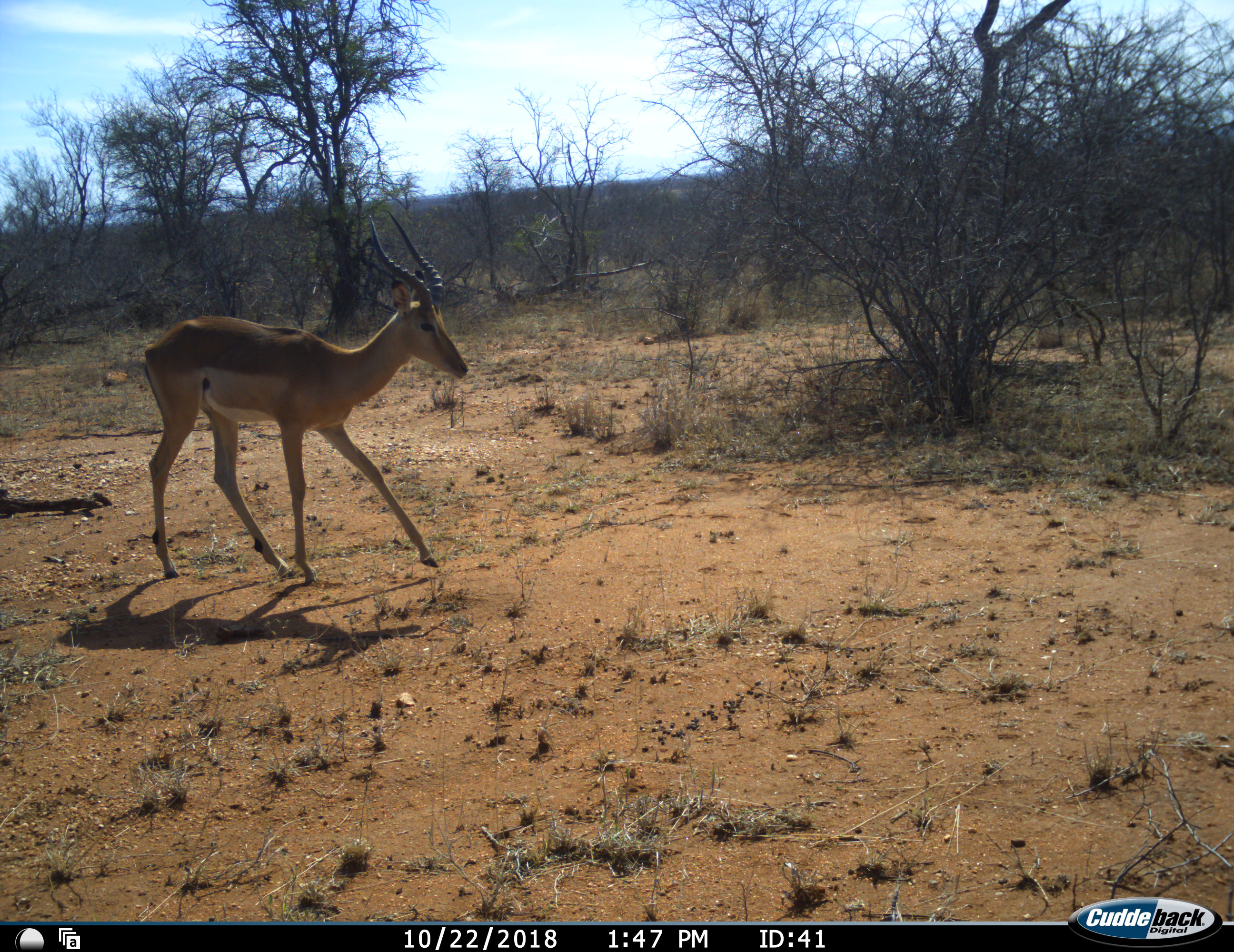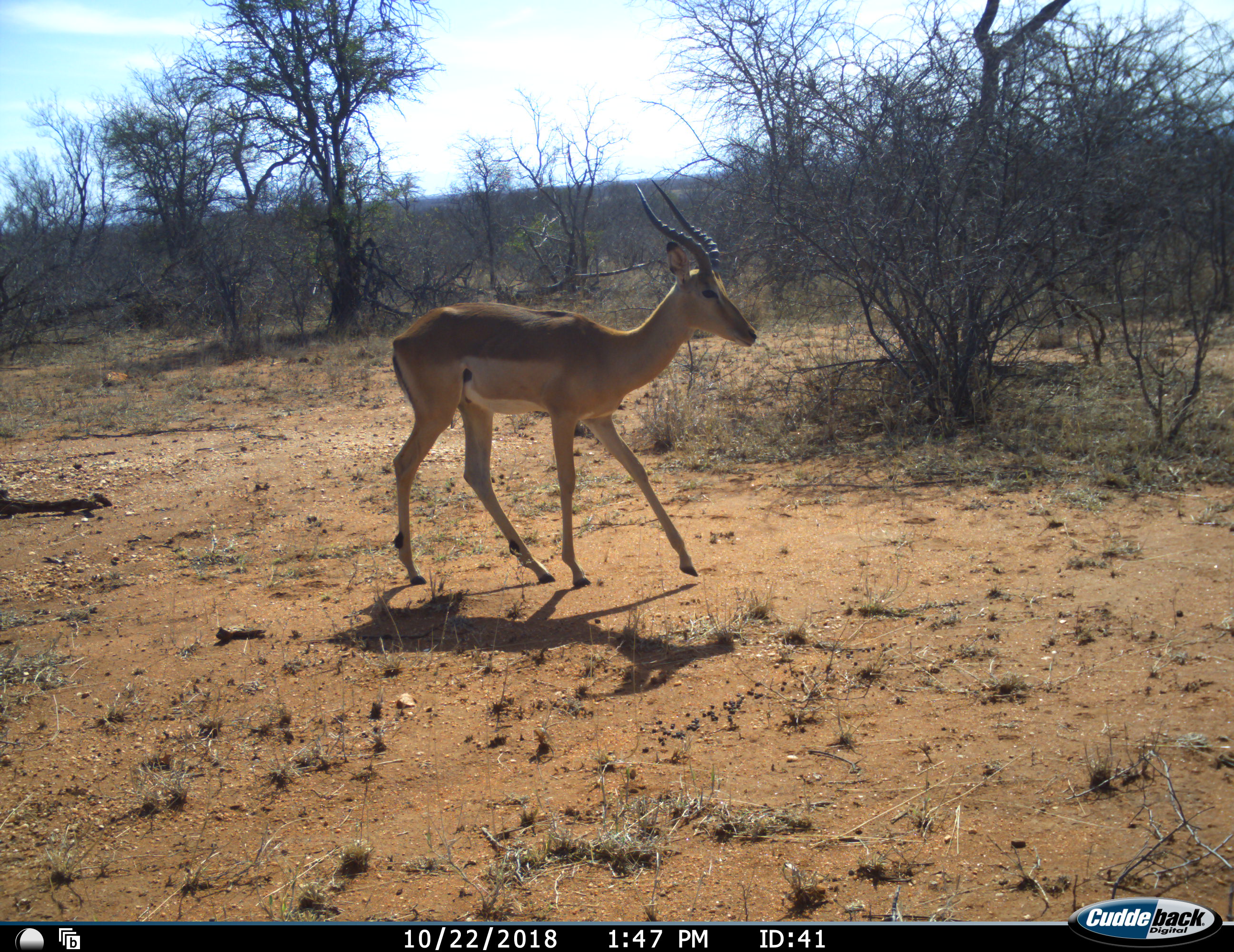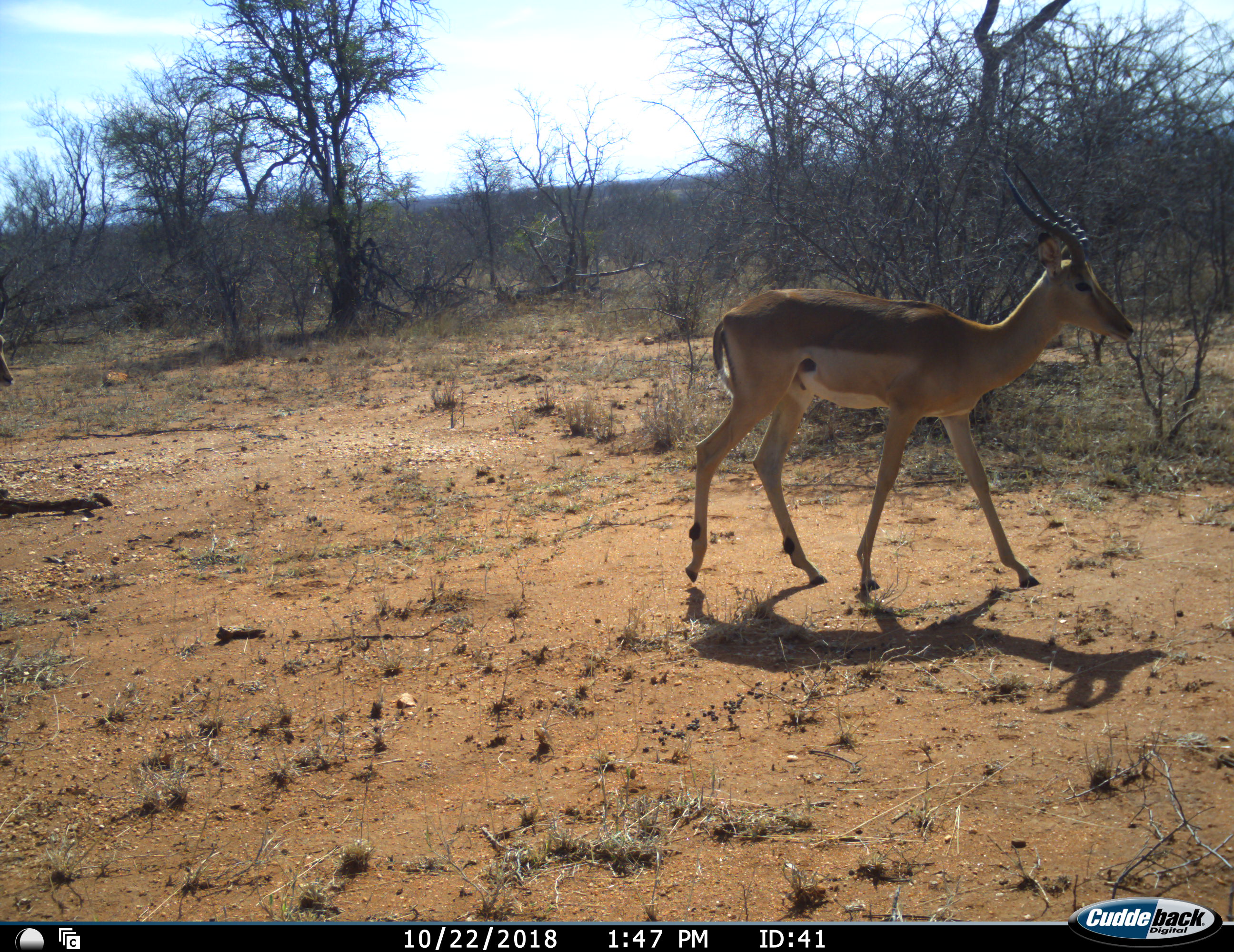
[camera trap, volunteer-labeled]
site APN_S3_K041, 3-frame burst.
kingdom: Animalia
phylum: Chordata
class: Mammalia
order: Artiodactyla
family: Bovidae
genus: Aepyceros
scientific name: Aepyceros melampus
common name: impala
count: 1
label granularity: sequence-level